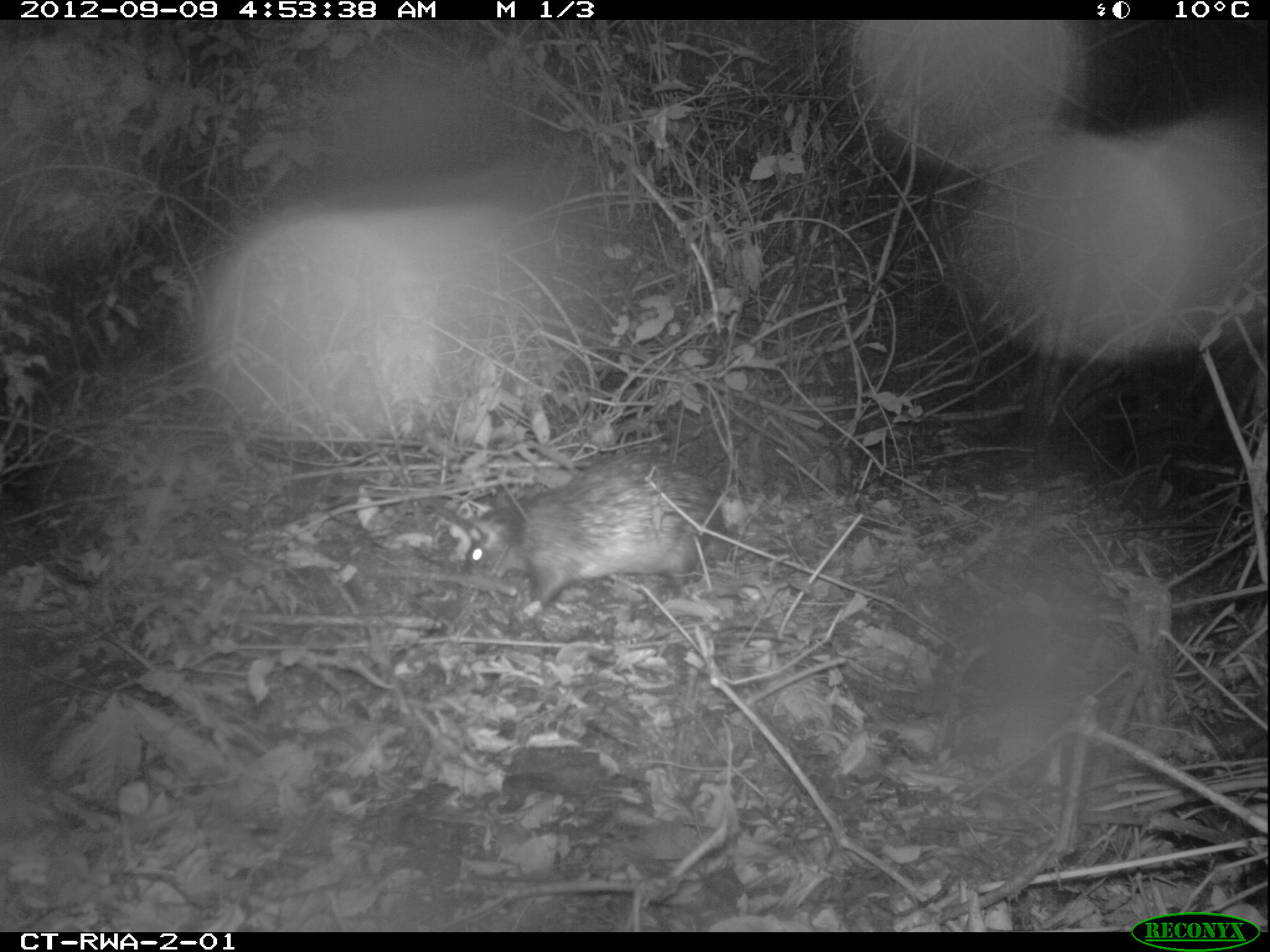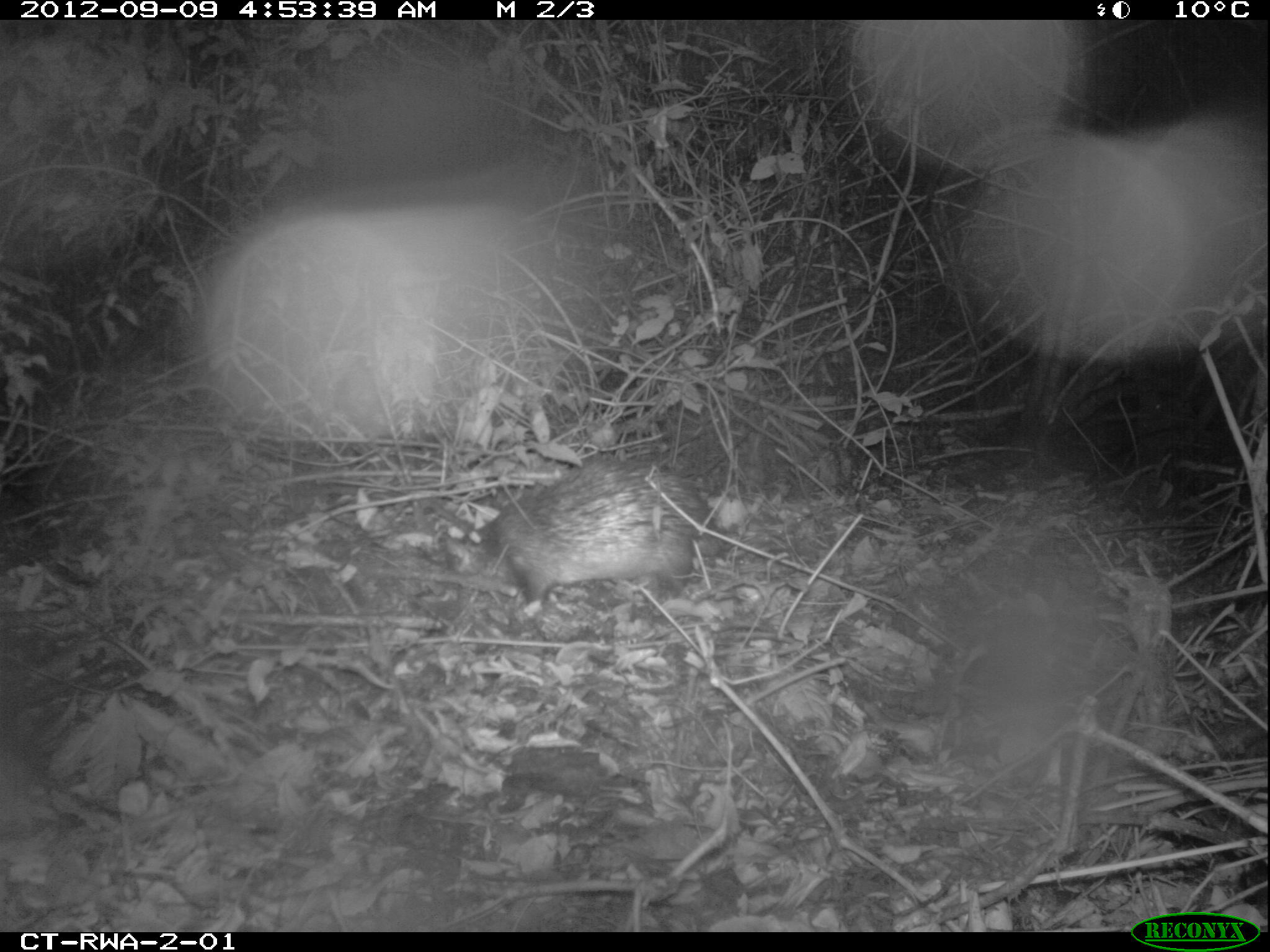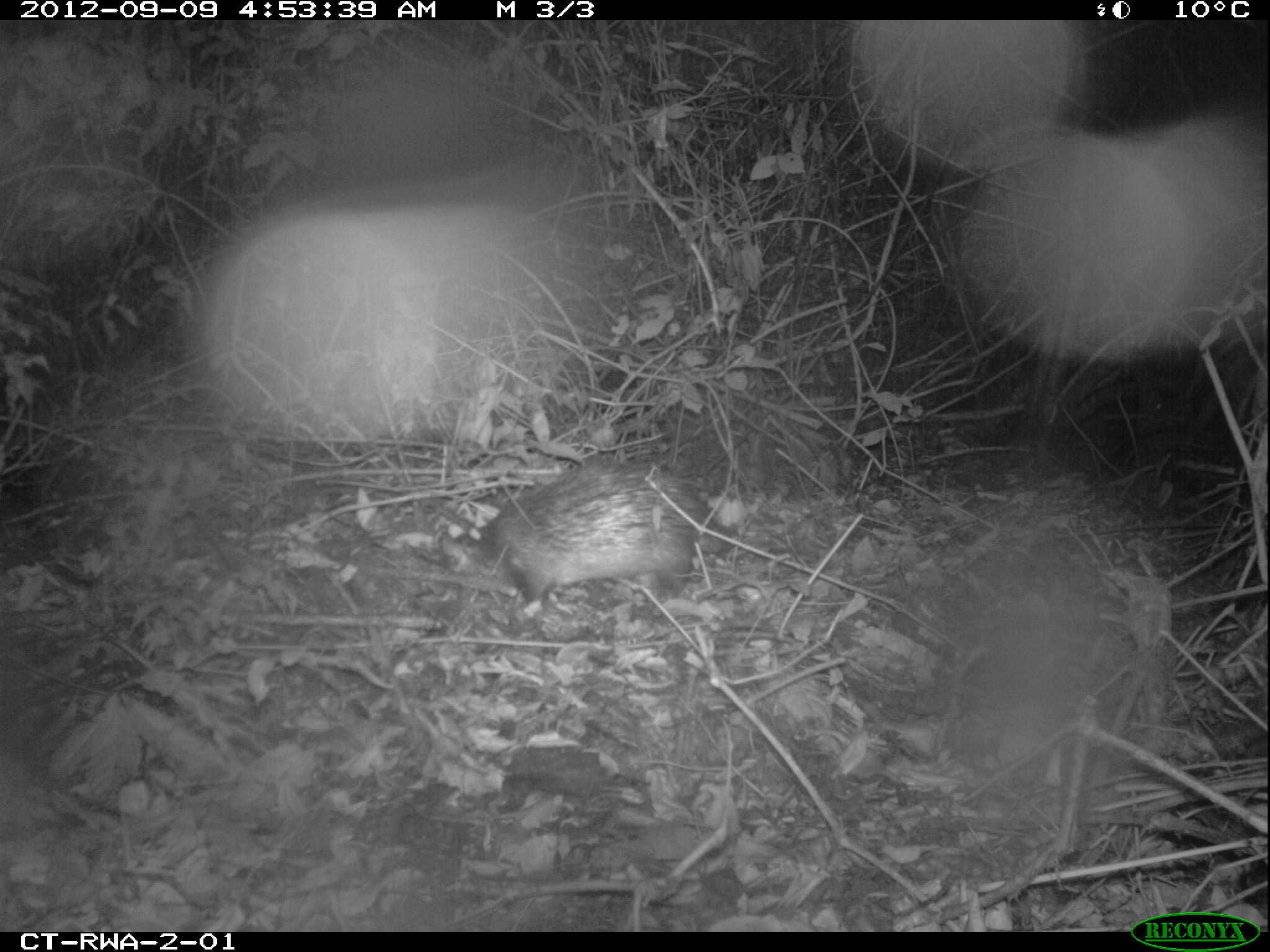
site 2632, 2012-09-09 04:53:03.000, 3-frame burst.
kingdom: Animalia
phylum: Chordata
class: Mammalia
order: Rodentia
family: Hystricidae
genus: Atherurus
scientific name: Atherurus africanus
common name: african brush-tailed porcupine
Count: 1.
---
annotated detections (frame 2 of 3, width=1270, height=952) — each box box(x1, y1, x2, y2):
atherurus africanus: box(443, 452, 722, 605)